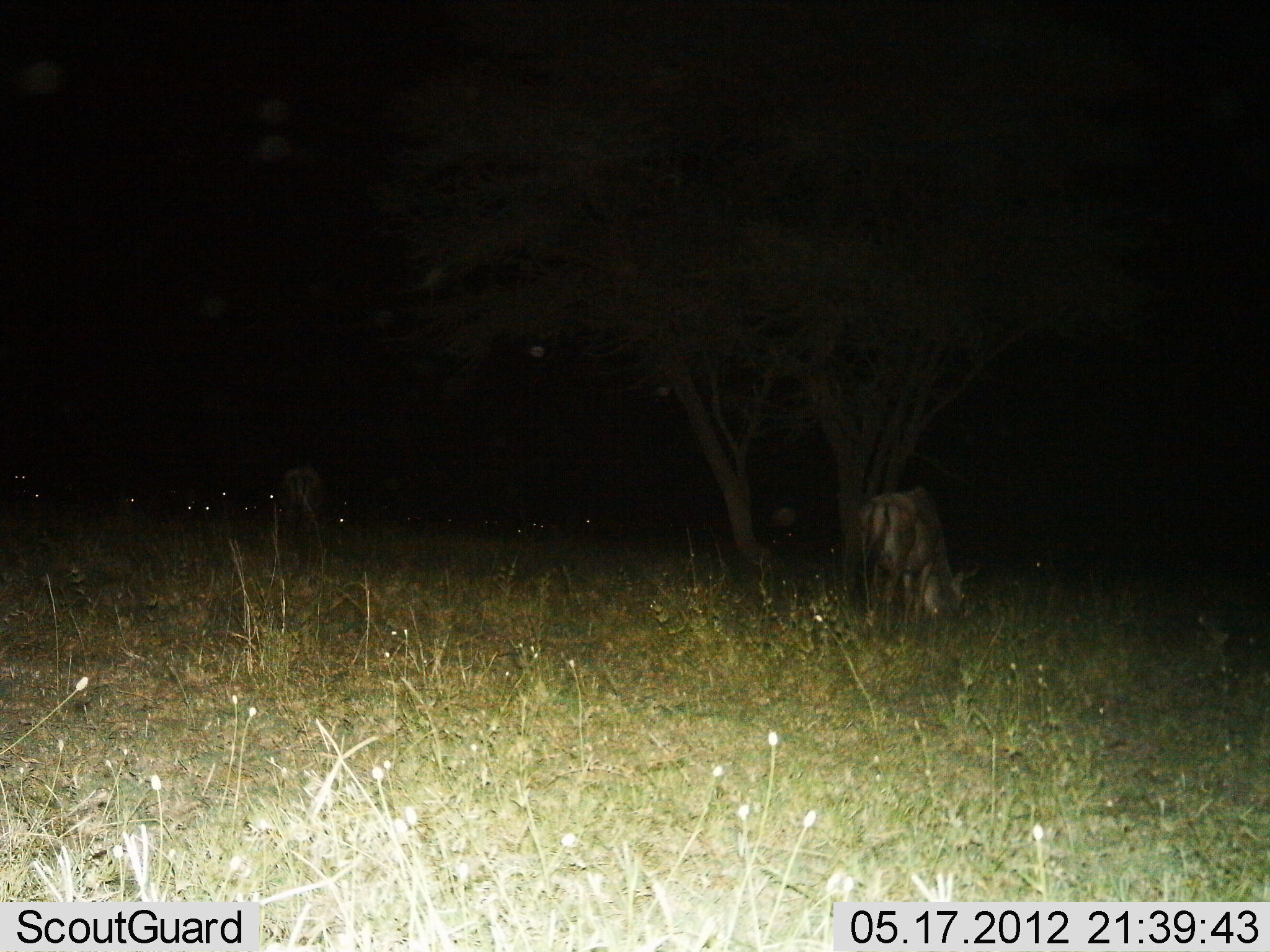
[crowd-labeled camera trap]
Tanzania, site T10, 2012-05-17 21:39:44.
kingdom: Animalia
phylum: Chordata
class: Mammalia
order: Artiodactyla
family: Bovidae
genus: Connochaetes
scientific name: Connochaetes taurinus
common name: blue wildebeest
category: wildebeest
Wildebeest (blue wildebeest) (Connochaetes taurinus), count 2. Behavior (volunteer vote fractions): standing 60%, resting 20%, moving 0%, interacting 10%. Young present (vote fraction): 0%. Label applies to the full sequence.